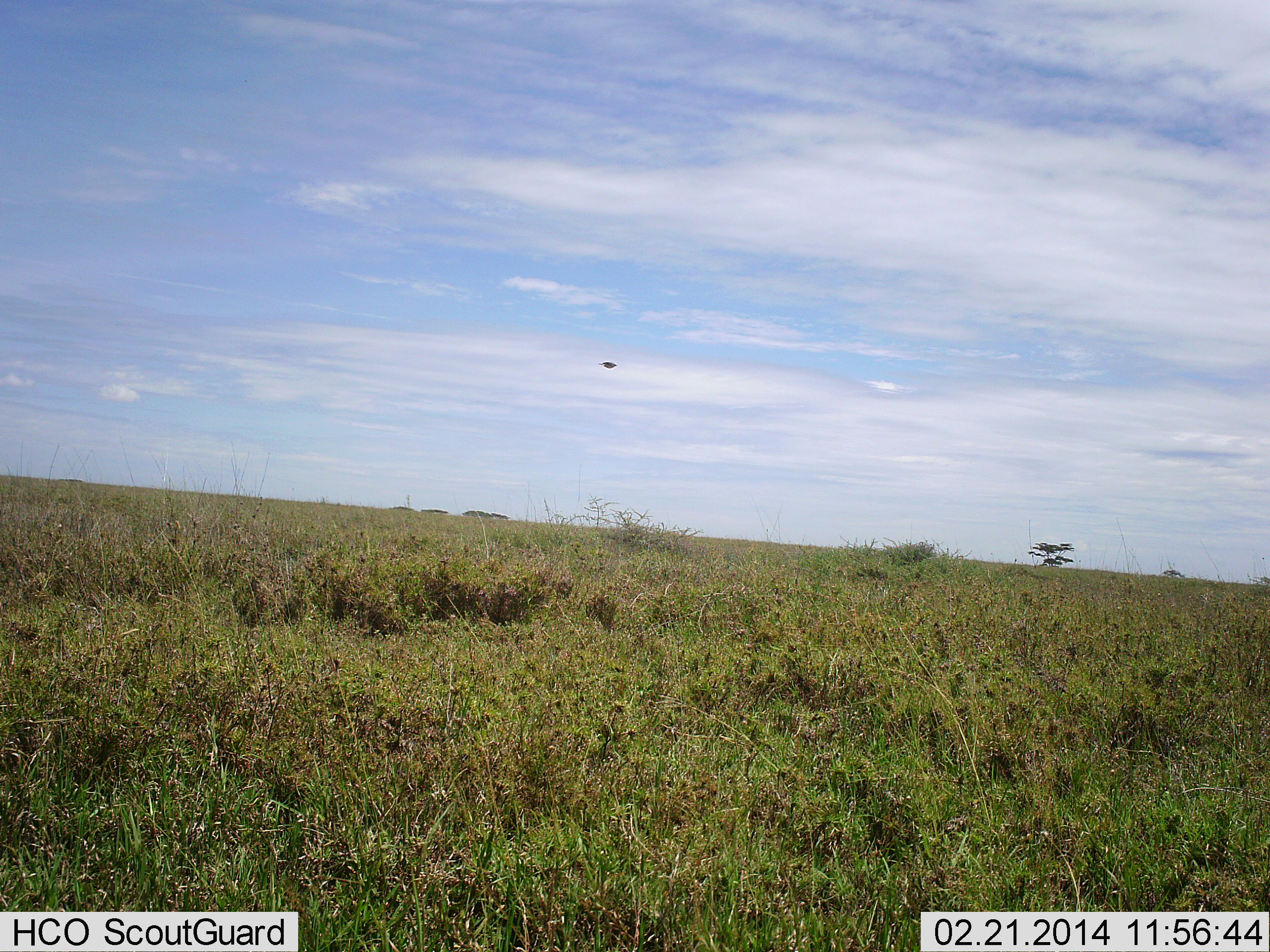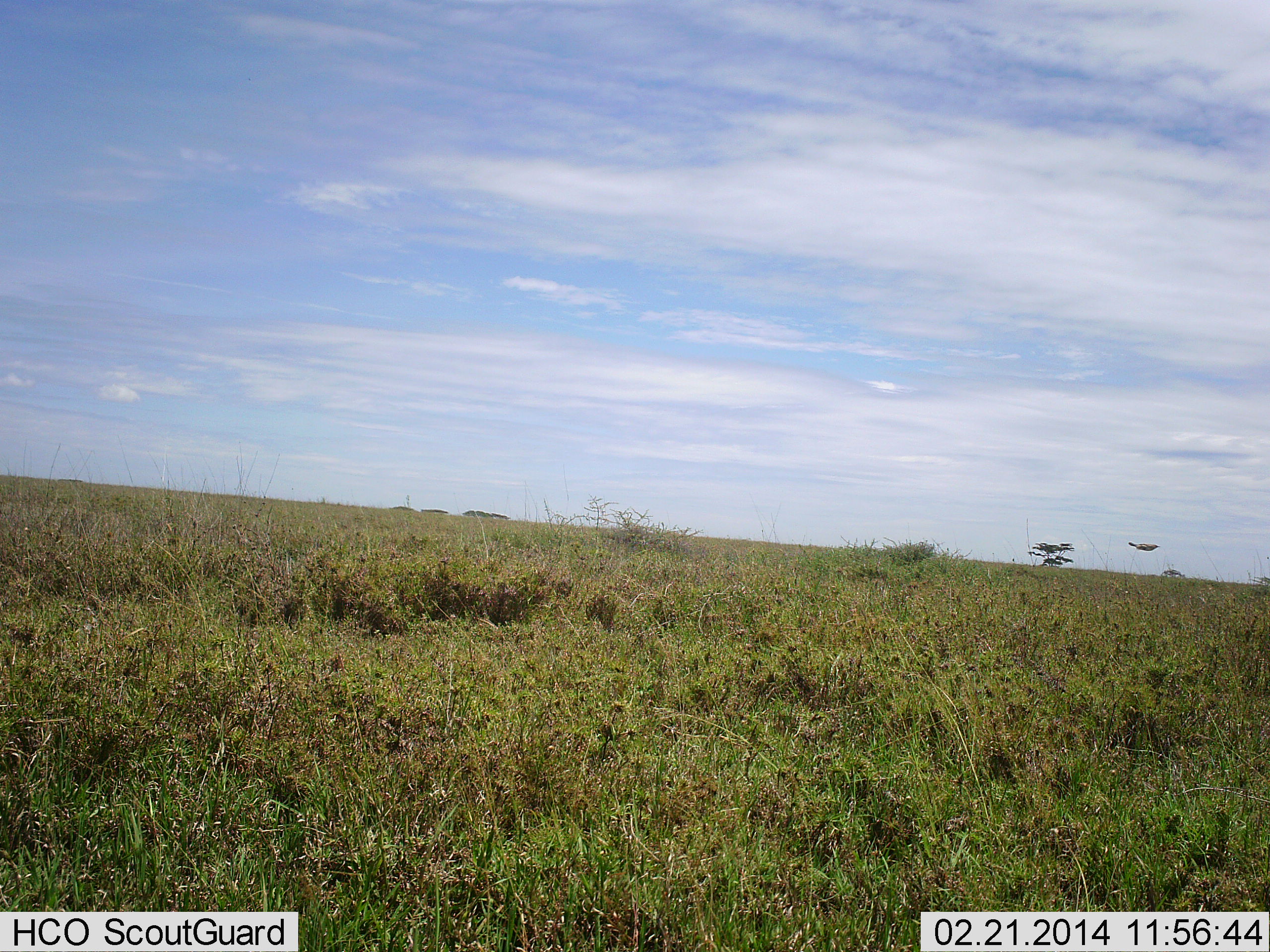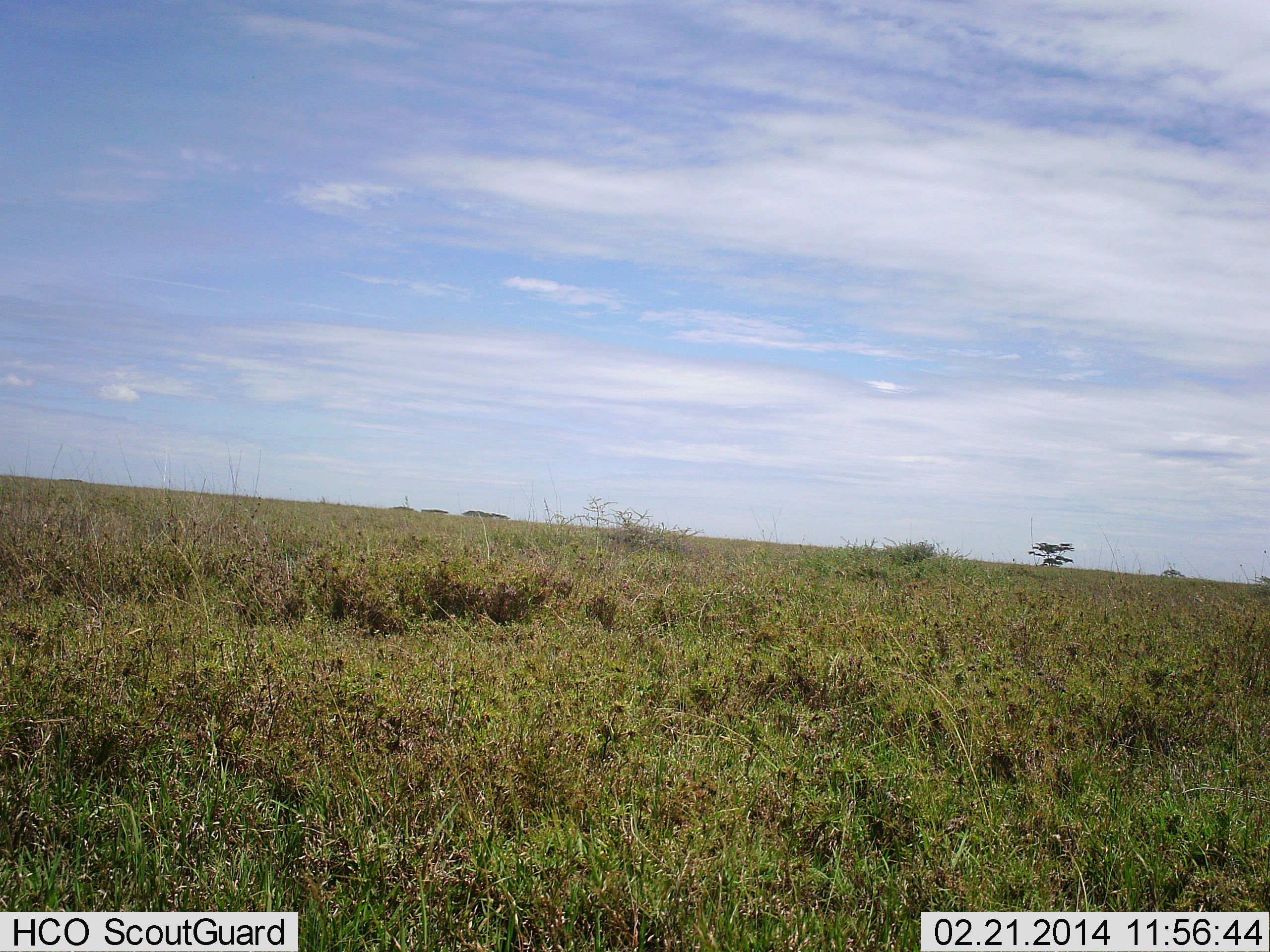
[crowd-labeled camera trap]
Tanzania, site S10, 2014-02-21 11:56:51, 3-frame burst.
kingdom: Animalia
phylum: Chordata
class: Aves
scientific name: Aves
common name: bird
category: otherbird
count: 1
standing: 0%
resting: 0%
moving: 100%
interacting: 0%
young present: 0%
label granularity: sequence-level